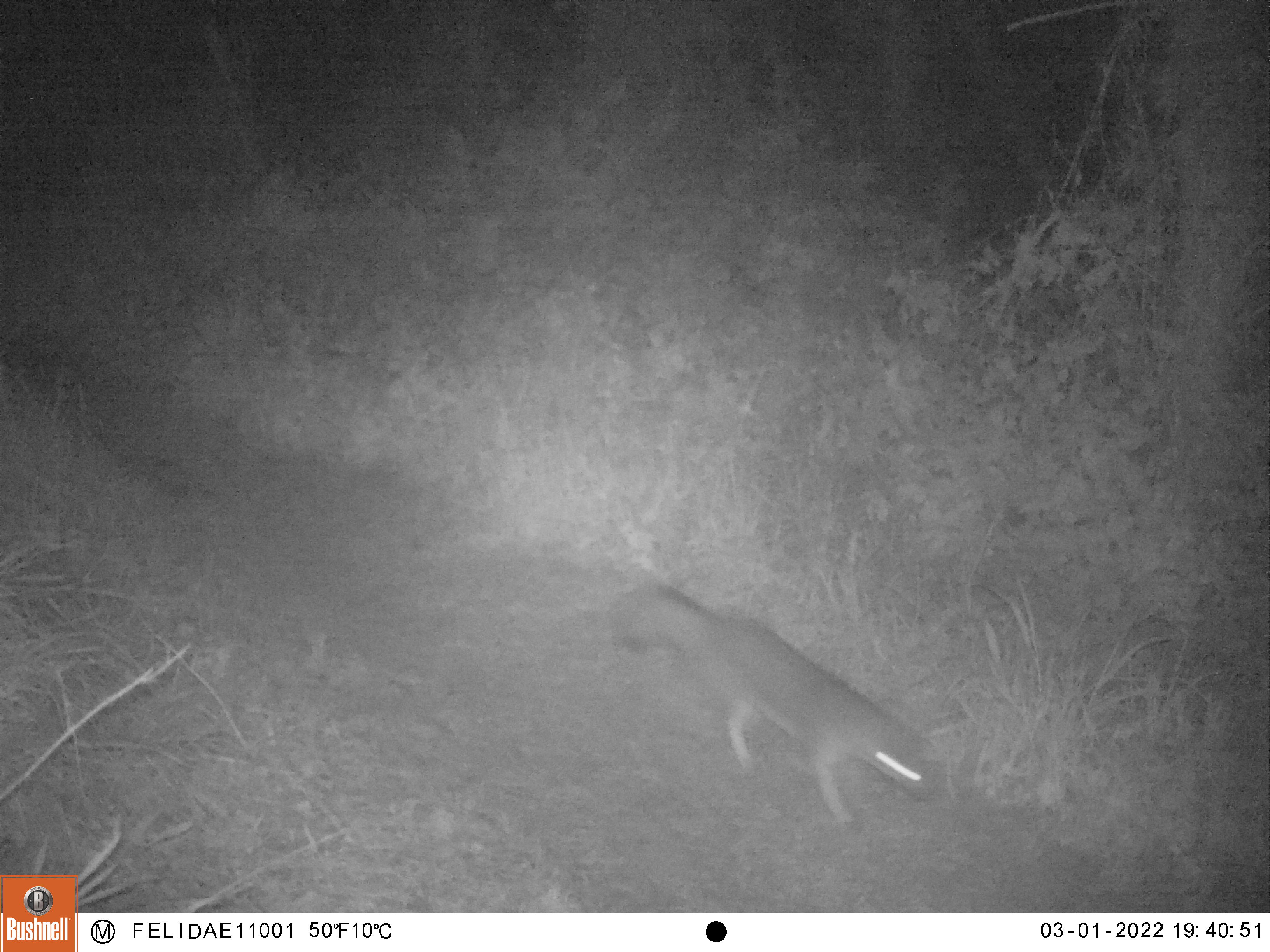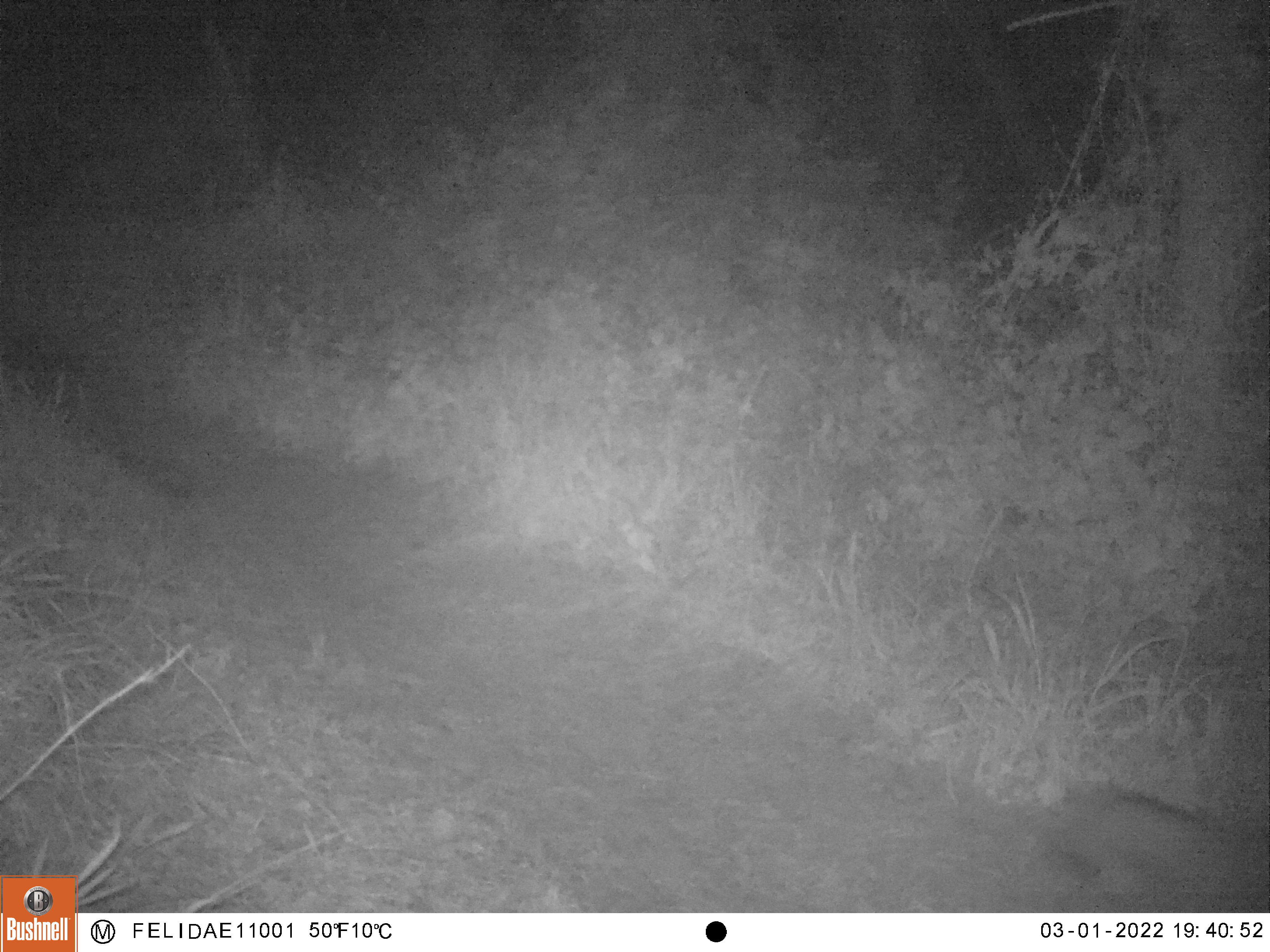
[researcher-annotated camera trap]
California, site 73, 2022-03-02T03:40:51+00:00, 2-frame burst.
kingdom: Animalia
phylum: Chordata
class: Mammalia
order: Carnivora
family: Canidae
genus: Urocyon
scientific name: Urocyon cinereoargenteus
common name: gray fox